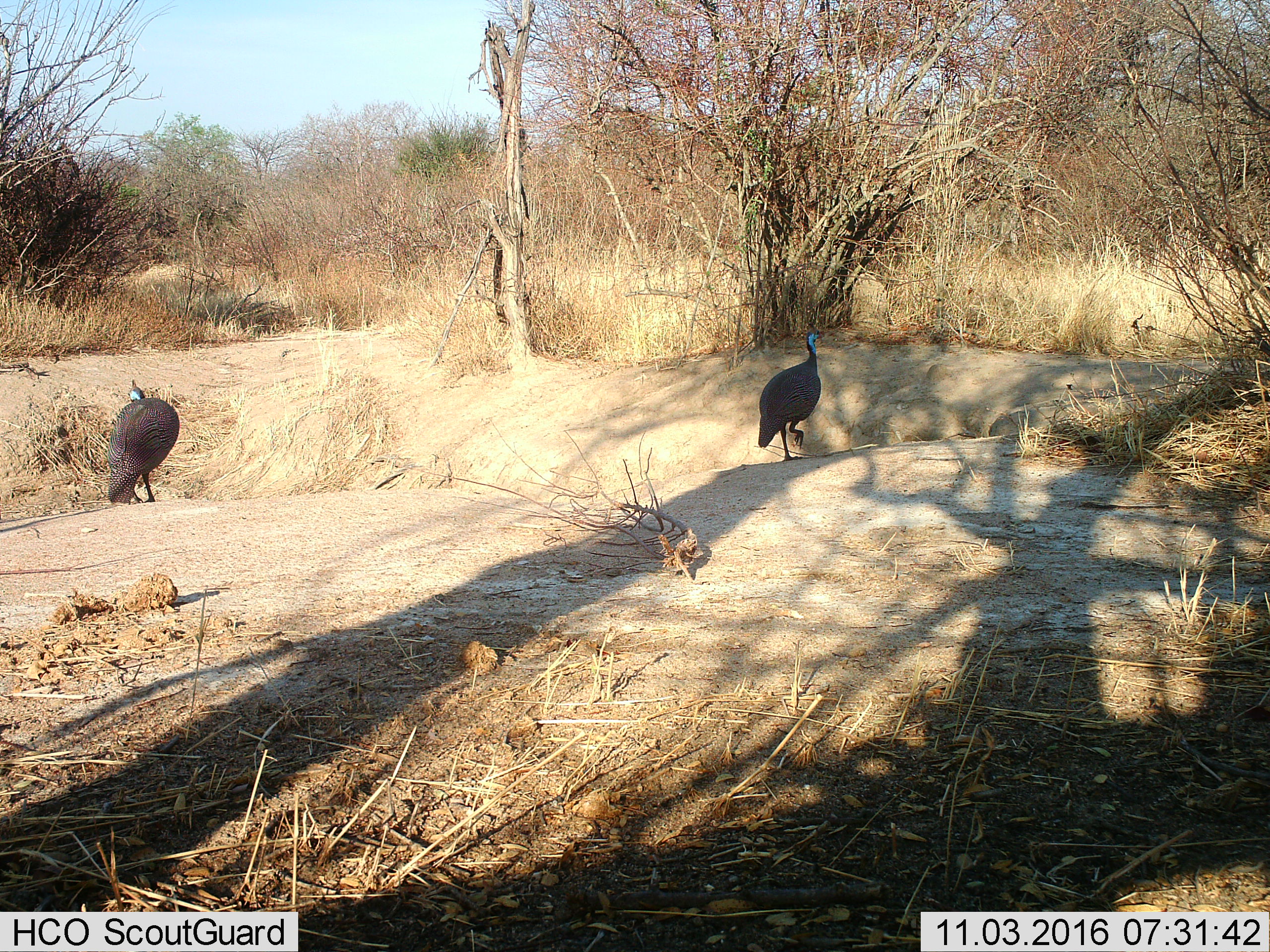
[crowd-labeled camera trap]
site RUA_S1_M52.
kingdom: Animalia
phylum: Chordata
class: Aves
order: Galliformes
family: Numididae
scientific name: Numididae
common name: guineafowl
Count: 2.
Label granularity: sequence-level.